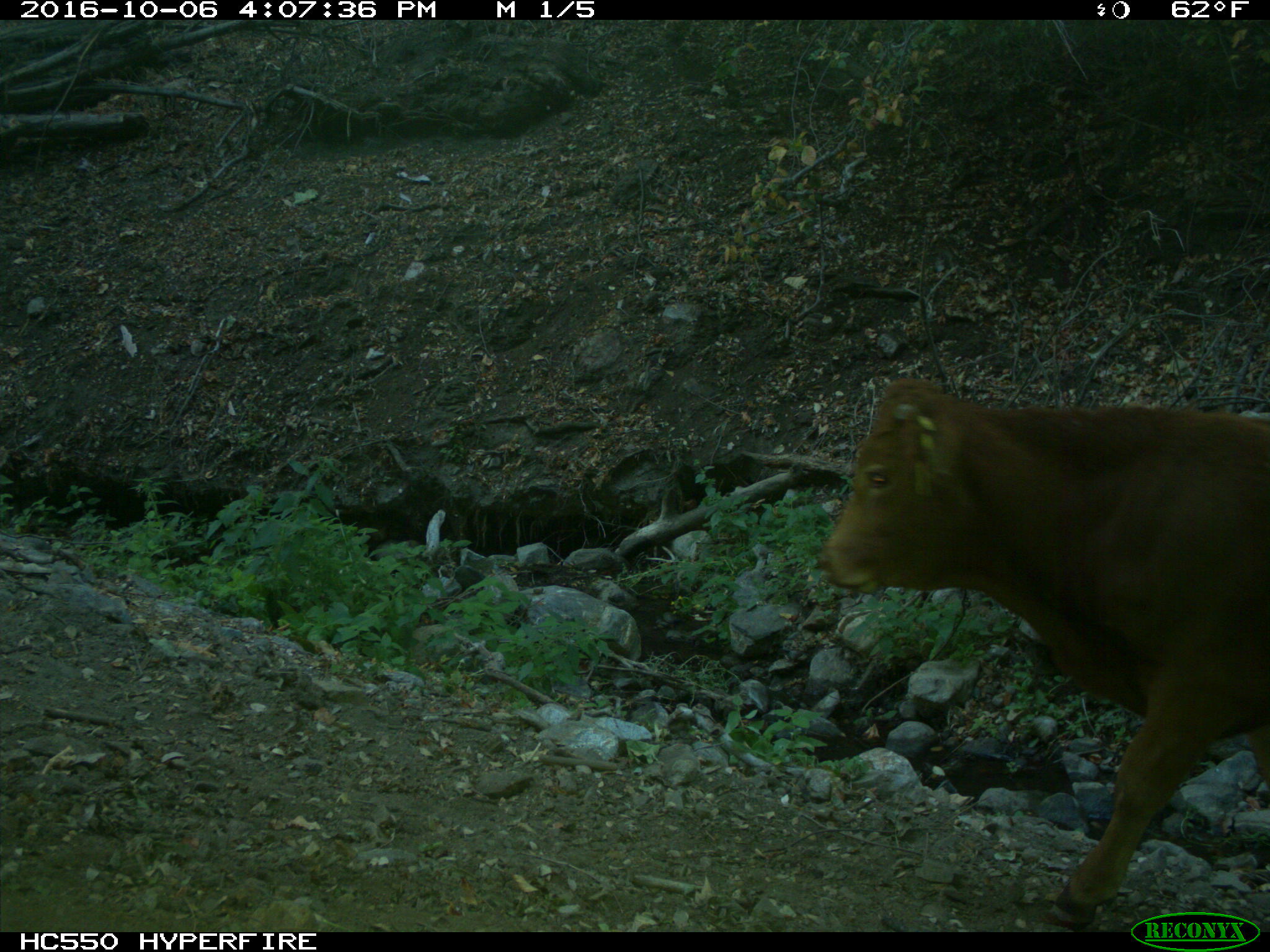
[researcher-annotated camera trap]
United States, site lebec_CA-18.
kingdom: Animalia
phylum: Chordata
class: Mammalia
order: Artiodactyla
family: Bovidae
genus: Bos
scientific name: Bos taurus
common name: domestic cow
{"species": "Bos taurus (domestic cow)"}